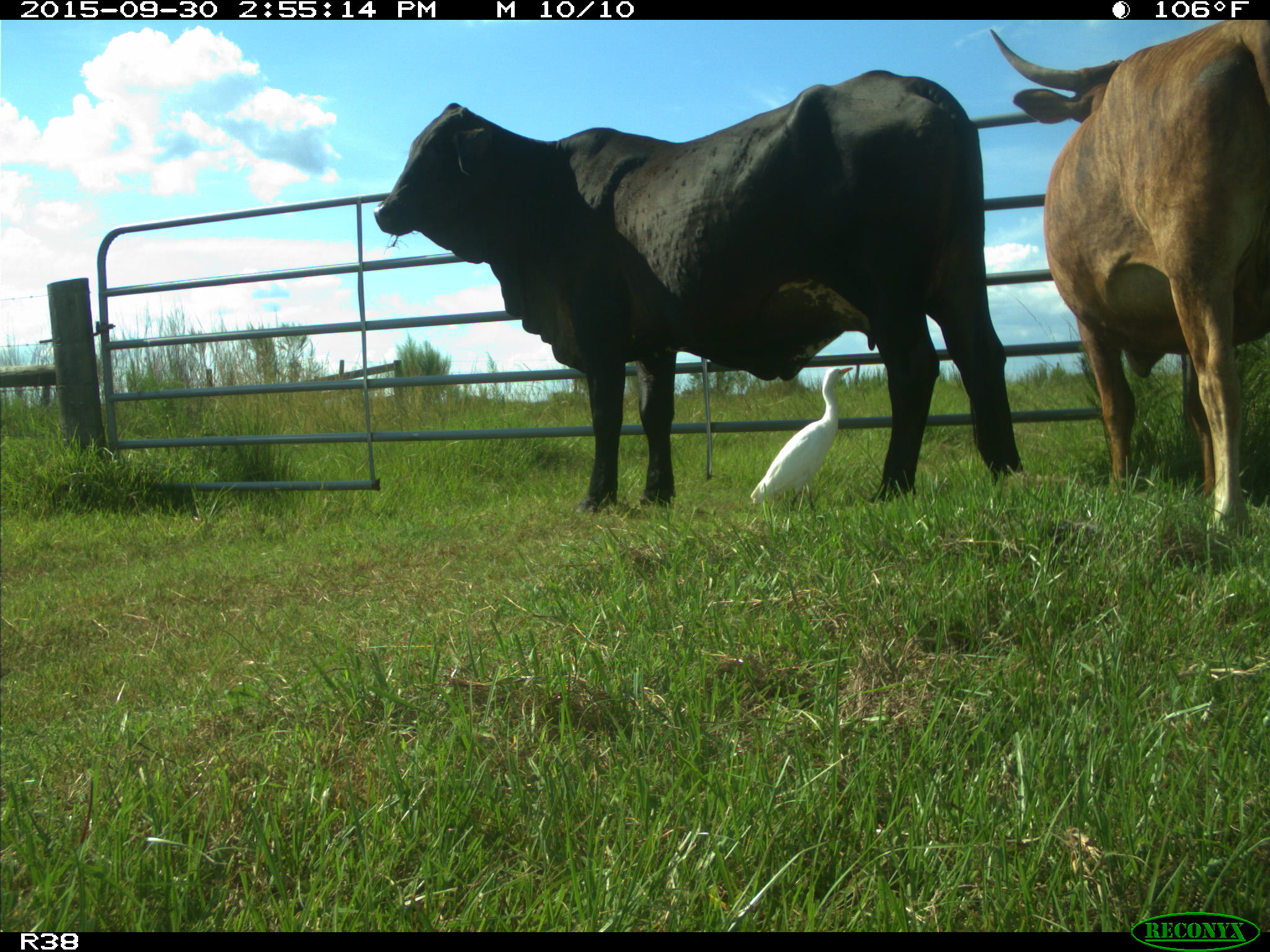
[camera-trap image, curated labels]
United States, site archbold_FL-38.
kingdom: Animalia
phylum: Chordata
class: Mammalia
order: Artiodactyla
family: Bovidae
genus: Bos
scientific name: Bos taurus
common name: domestic cow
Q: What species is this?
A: Bos taurus (domestic cow).